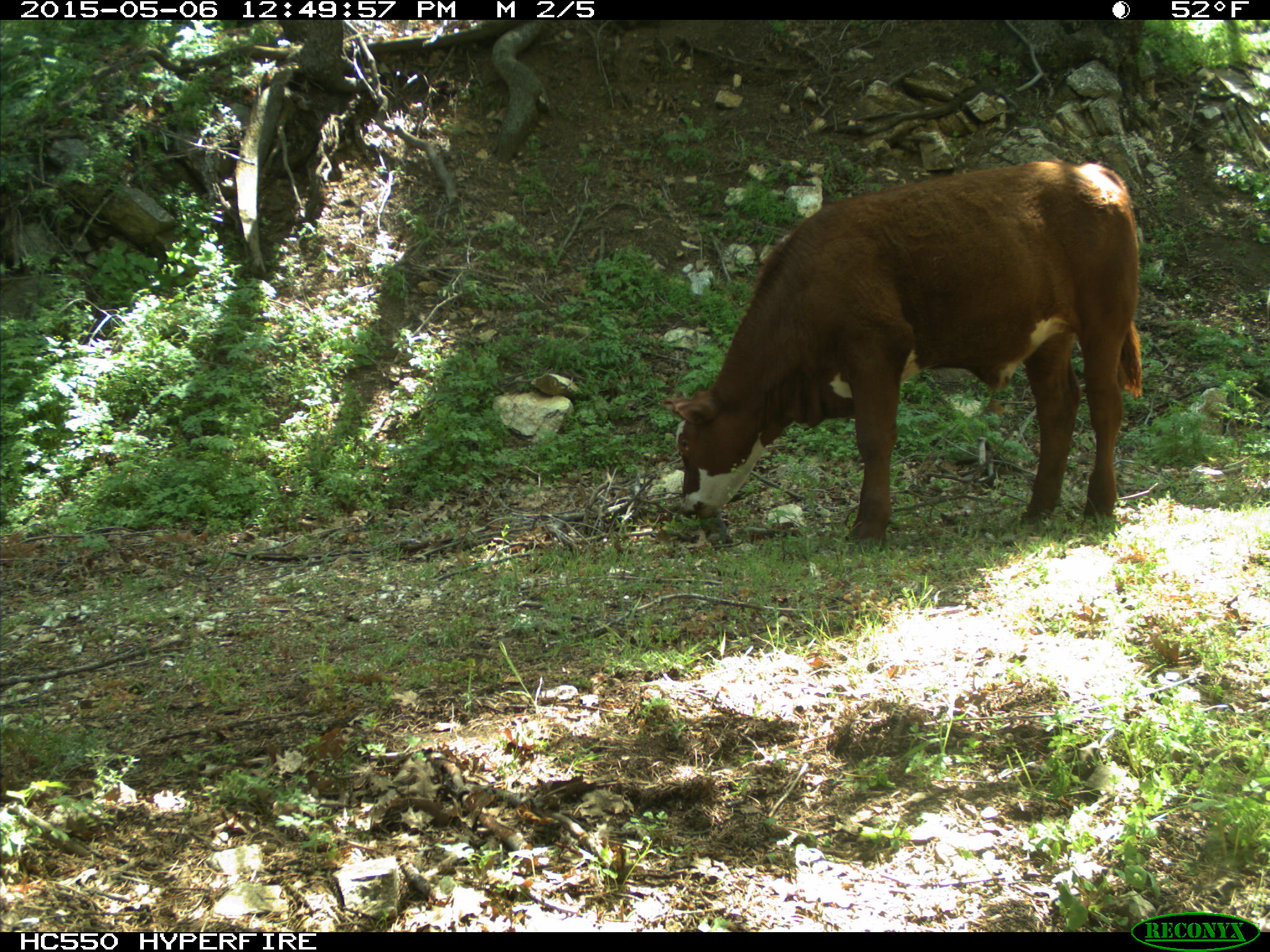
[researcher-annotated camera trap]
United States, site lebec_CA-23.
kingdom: Animalia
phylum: Chordata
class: Mammalia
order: Artiodactyla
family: Bovidae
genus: Bos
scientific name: Bos taurus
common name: domestic cow